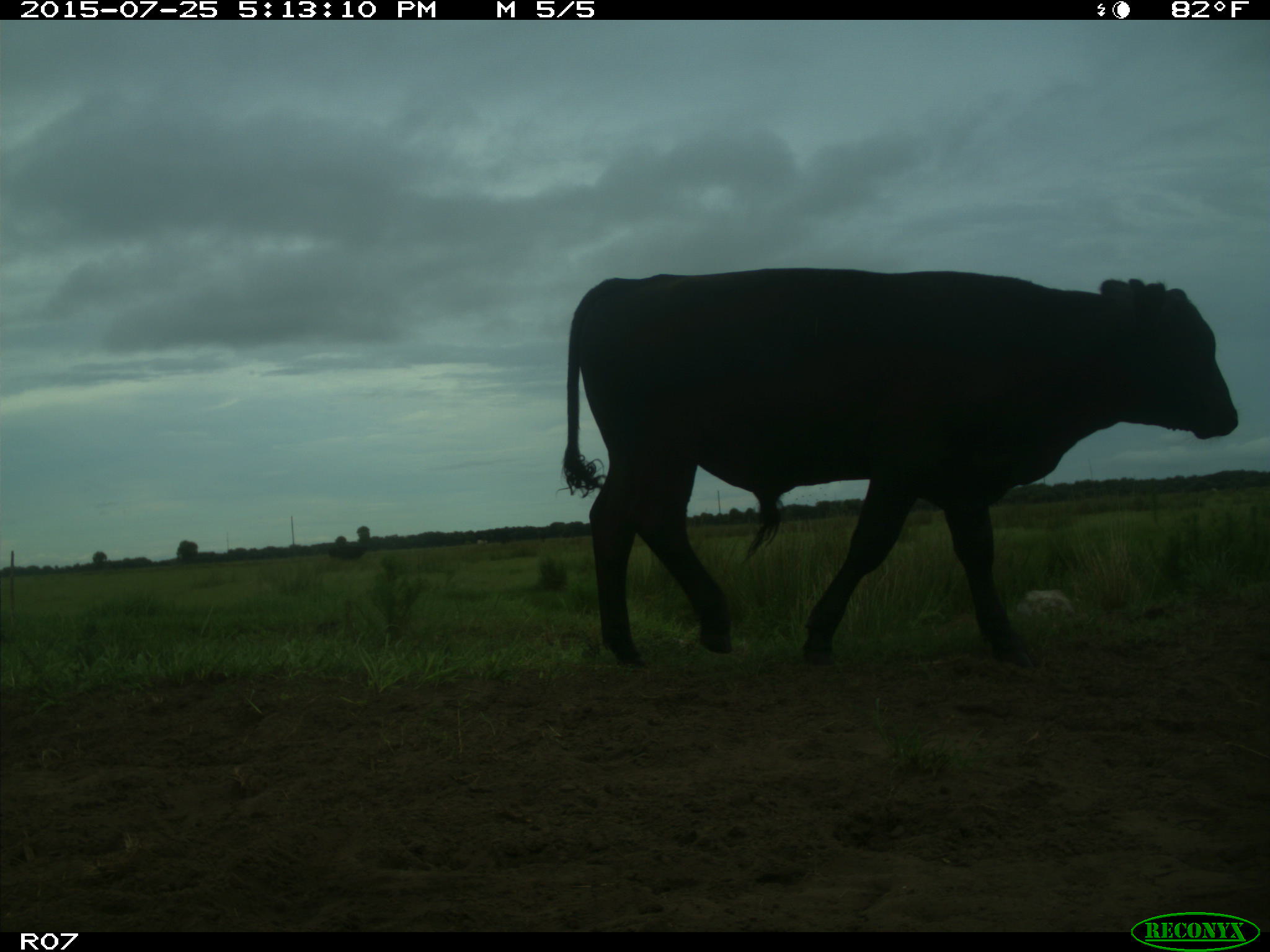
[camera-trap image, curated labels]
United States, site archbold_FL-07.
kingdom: Animalia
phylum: Chordata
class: Mammalia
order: Artiodactyla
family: Bovidae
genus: Bos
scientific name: Bos taurus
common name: domestic cow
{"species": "Bos taurus (domestic cow)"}